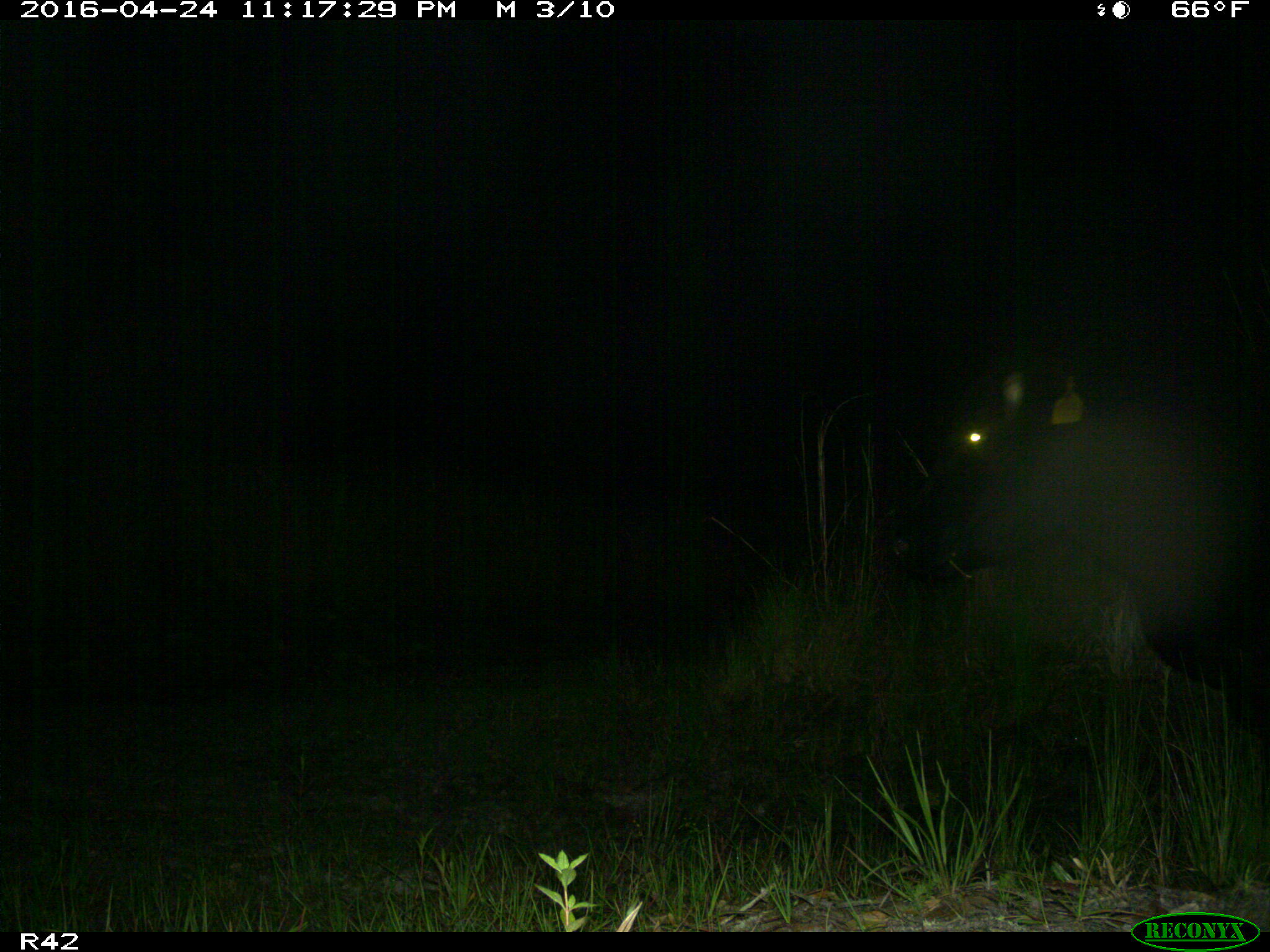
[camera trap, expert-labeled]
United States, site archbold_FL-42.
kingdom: Animalia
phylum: Chordata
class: Mammalia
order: Artiodactyla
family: Bovidae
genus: Bos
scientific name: Bos taurus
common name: domestic cow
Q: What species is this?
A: Bos taurus (domestic cow).